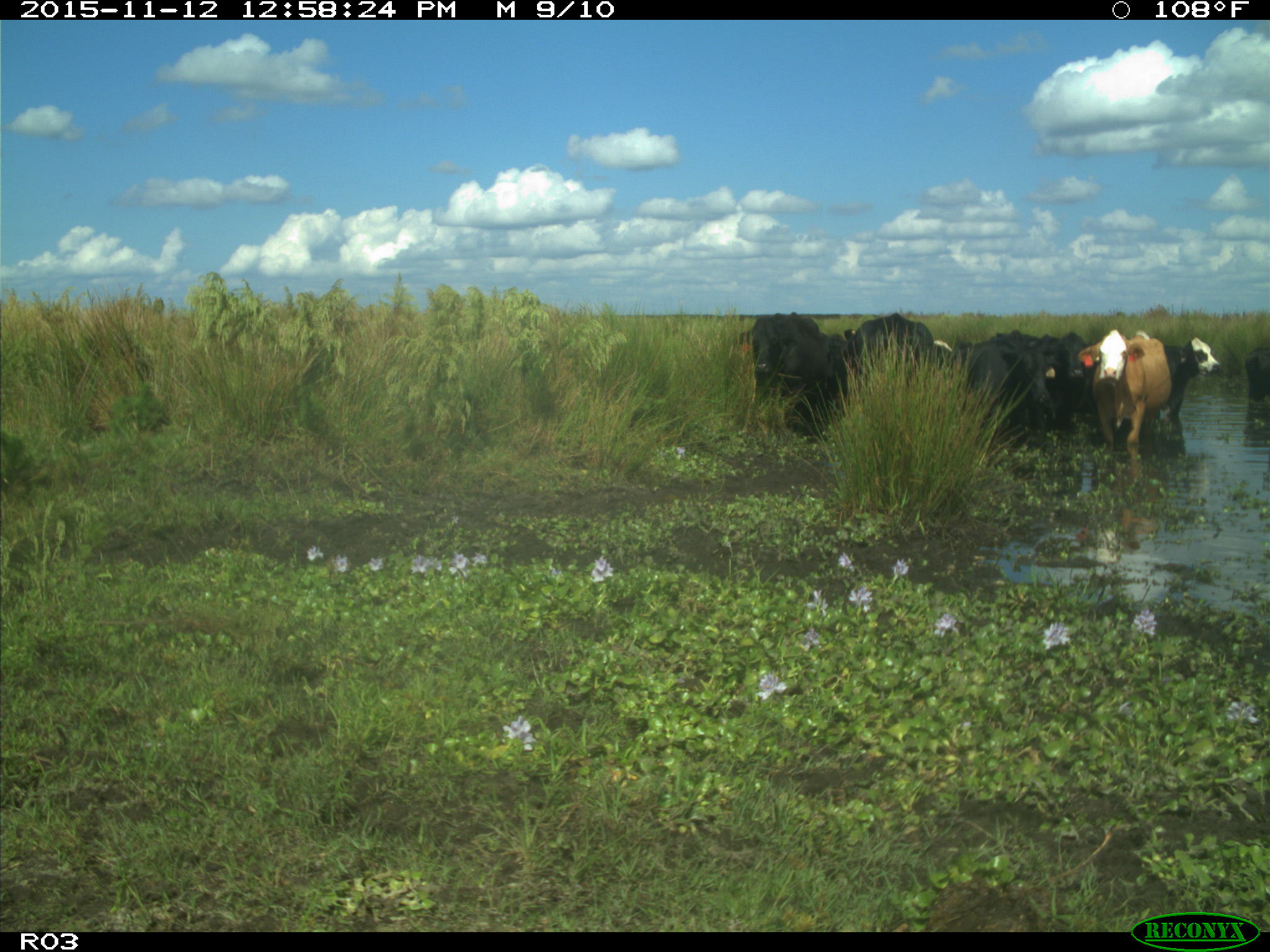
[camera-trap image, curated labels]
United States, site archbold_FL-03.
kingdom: Animalia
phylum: Chordata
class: Mammalia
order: Artiodactyla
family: Bovidae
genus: Bos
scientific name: Bos taurus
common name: domestic cow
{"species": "Bos taurus (domestic cow)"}